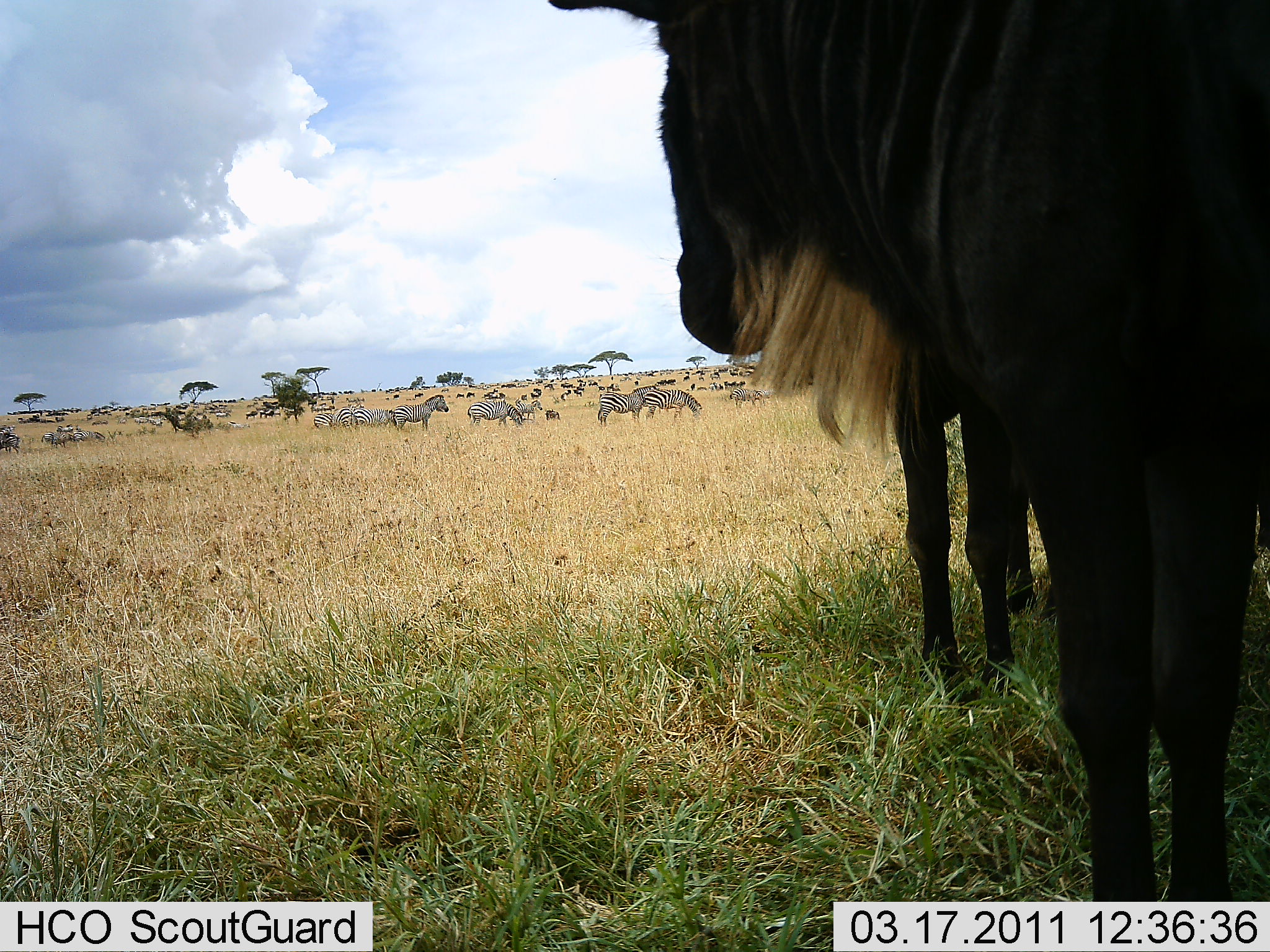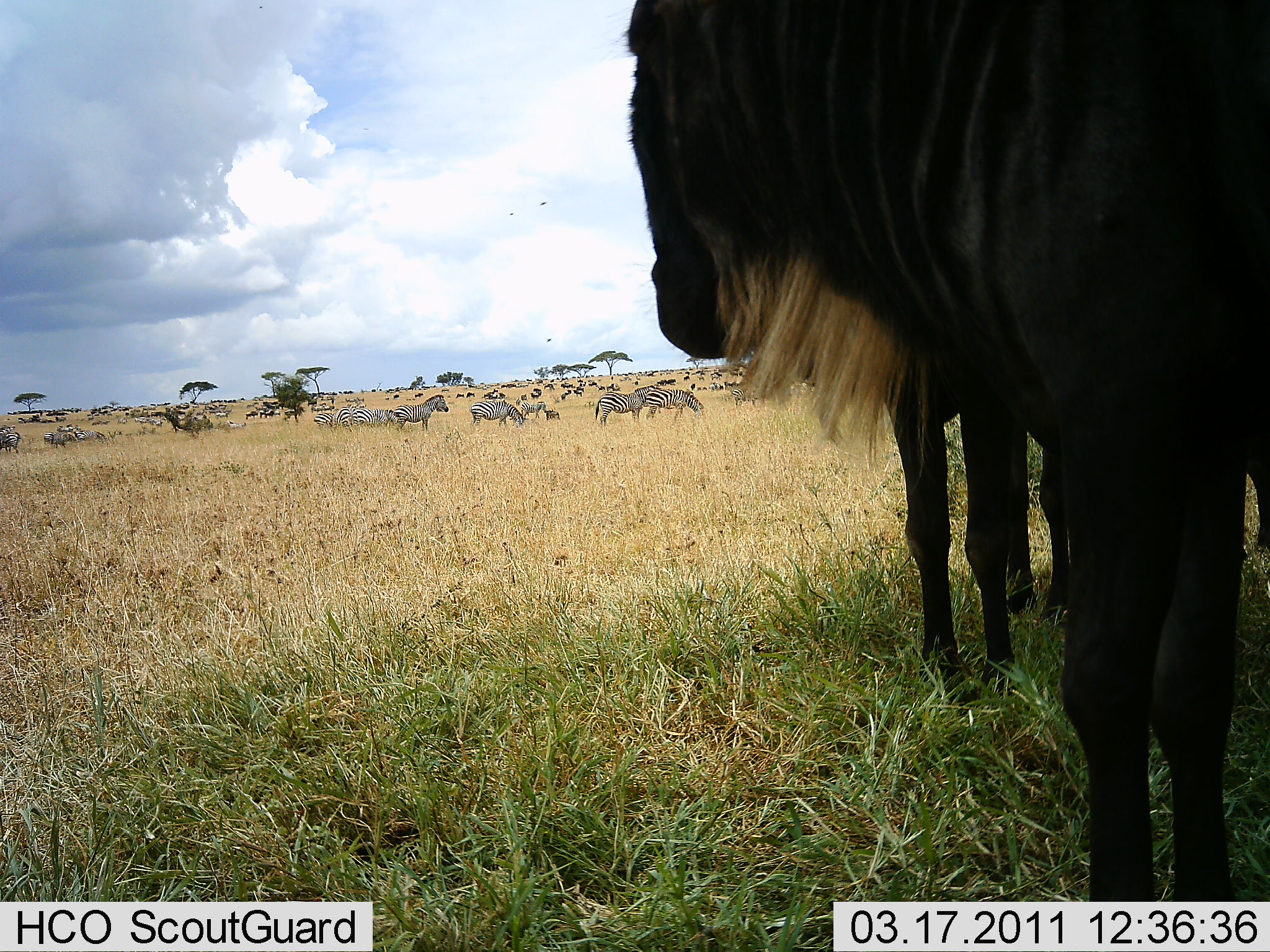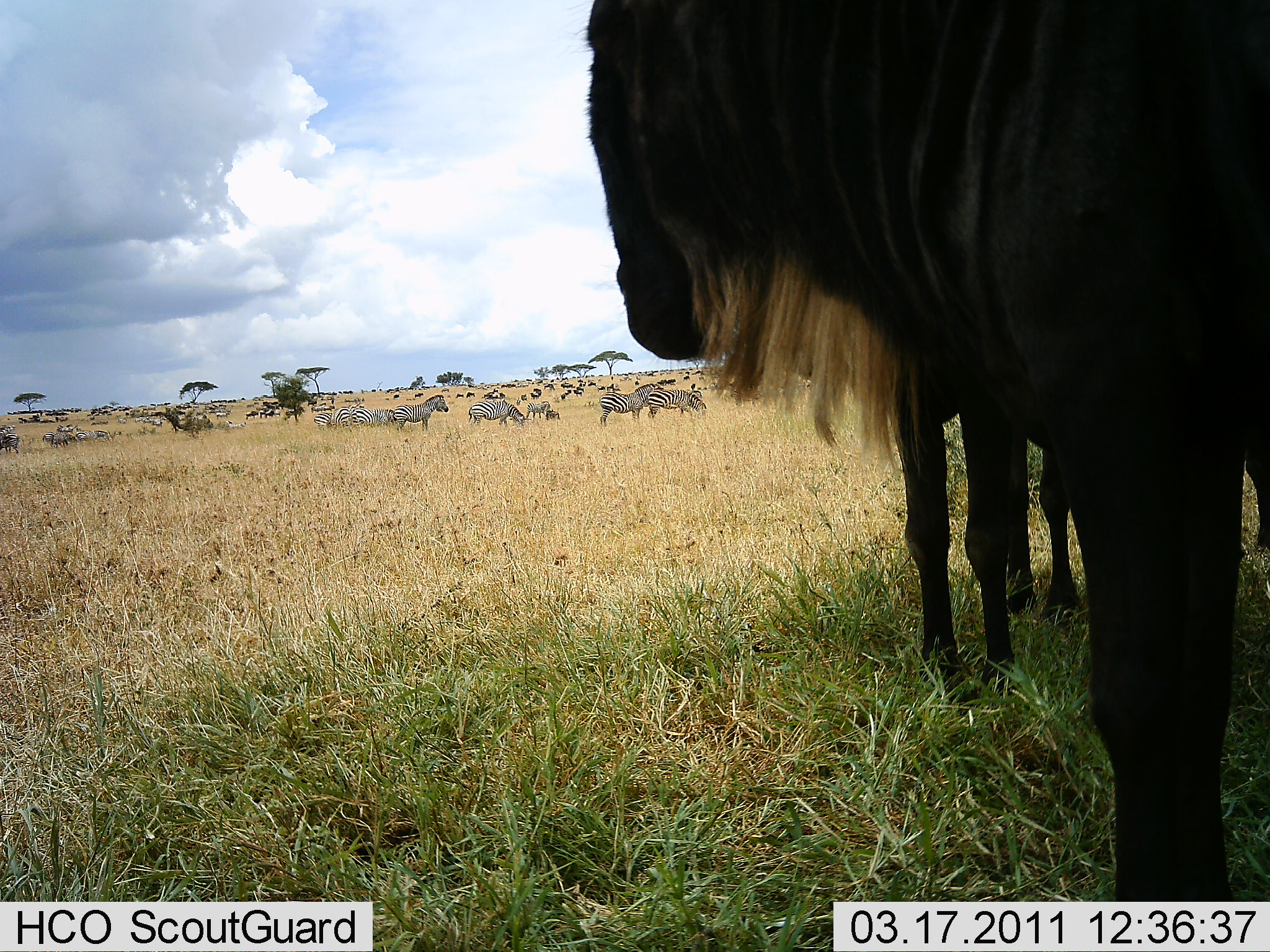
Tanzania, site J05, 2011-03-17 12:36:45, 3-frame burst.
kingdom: Animalia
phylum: Chordata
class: Mammalia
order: Artiodactyla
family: Bovidae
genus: Connochaetes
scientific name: Connochaetes taurinus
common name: blue wildebeest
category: wildebeest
Wildebeest (blue wildebeest) (Connochaetes taurinus), count 3. Behavior (volunteer vote fractions): standing 93%, resting 7%, moving 14%, interacting 0%. Young present (vote fraction): 0%. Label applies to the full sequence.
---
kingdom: Animalia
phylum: Chordata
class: Mammalia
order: Perissodactyla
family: Equidae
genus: Equus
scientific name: Equus quagga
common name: plains zebra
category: zebra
Zebra (plains zebra) (Equus quagga), count 11-50. Behavior (volunteer vote fractions): standing 83%, resting 8%, moving 33%, interacting 0%. Young present (vote fraction): 0%. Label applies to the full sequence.